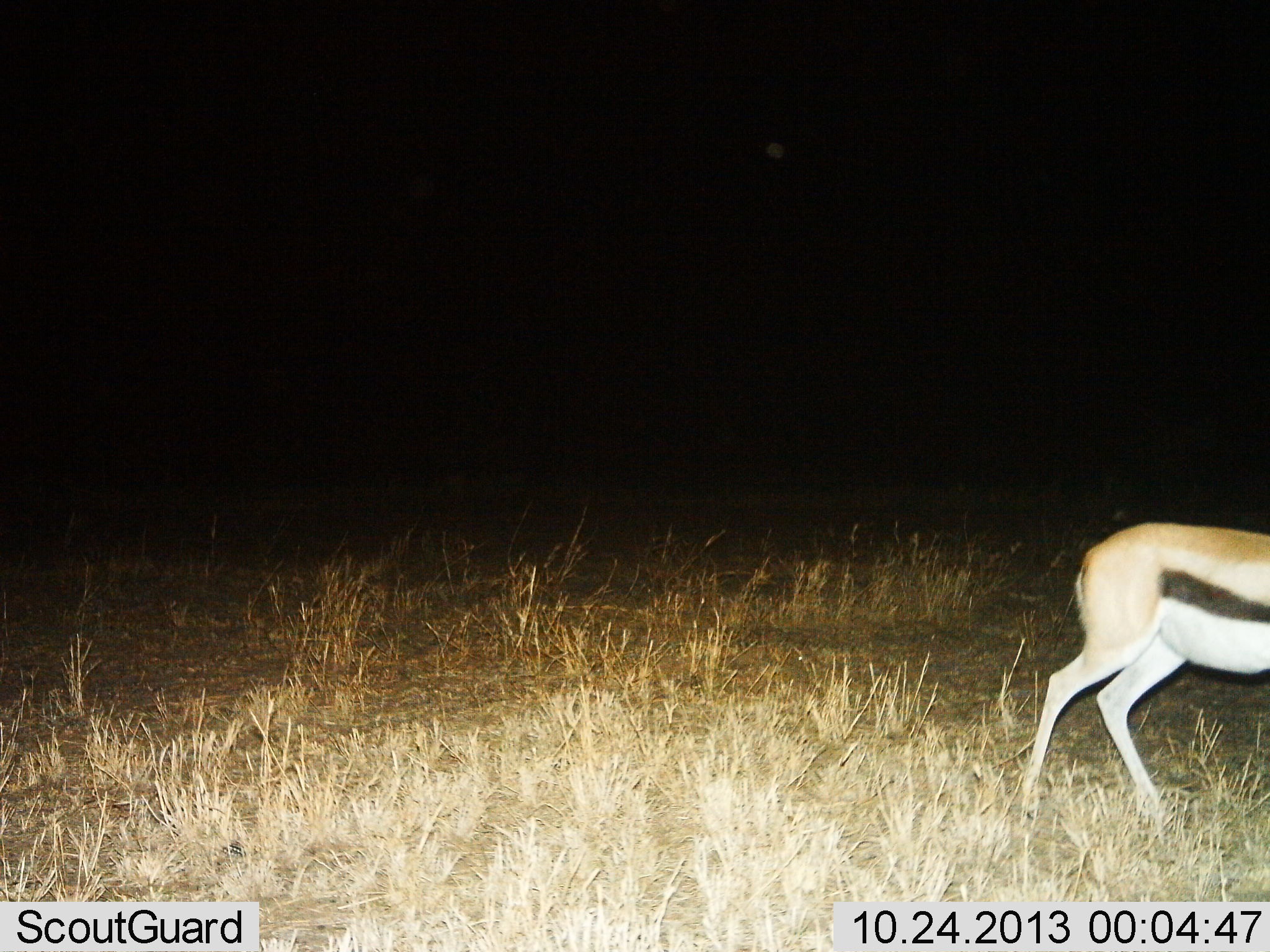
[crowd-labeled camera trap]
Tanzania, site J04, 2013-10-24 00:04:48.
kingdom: Animalia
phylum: Chordata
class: Mammalia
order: Artiodactyla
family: Bovidae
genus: Eudorcas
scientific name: Eudorcas thomsonii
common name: thomson's gazelle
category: gazellethomsons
Gazellethomsons (thomson's gazelle) (Eudorcas thomsonii), count 1. Behavior (volunteer vote fractions): standing 40%, resting 0%, moving 60%, interacting 0%. Young present (vote fraction): 0%. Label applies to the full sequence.